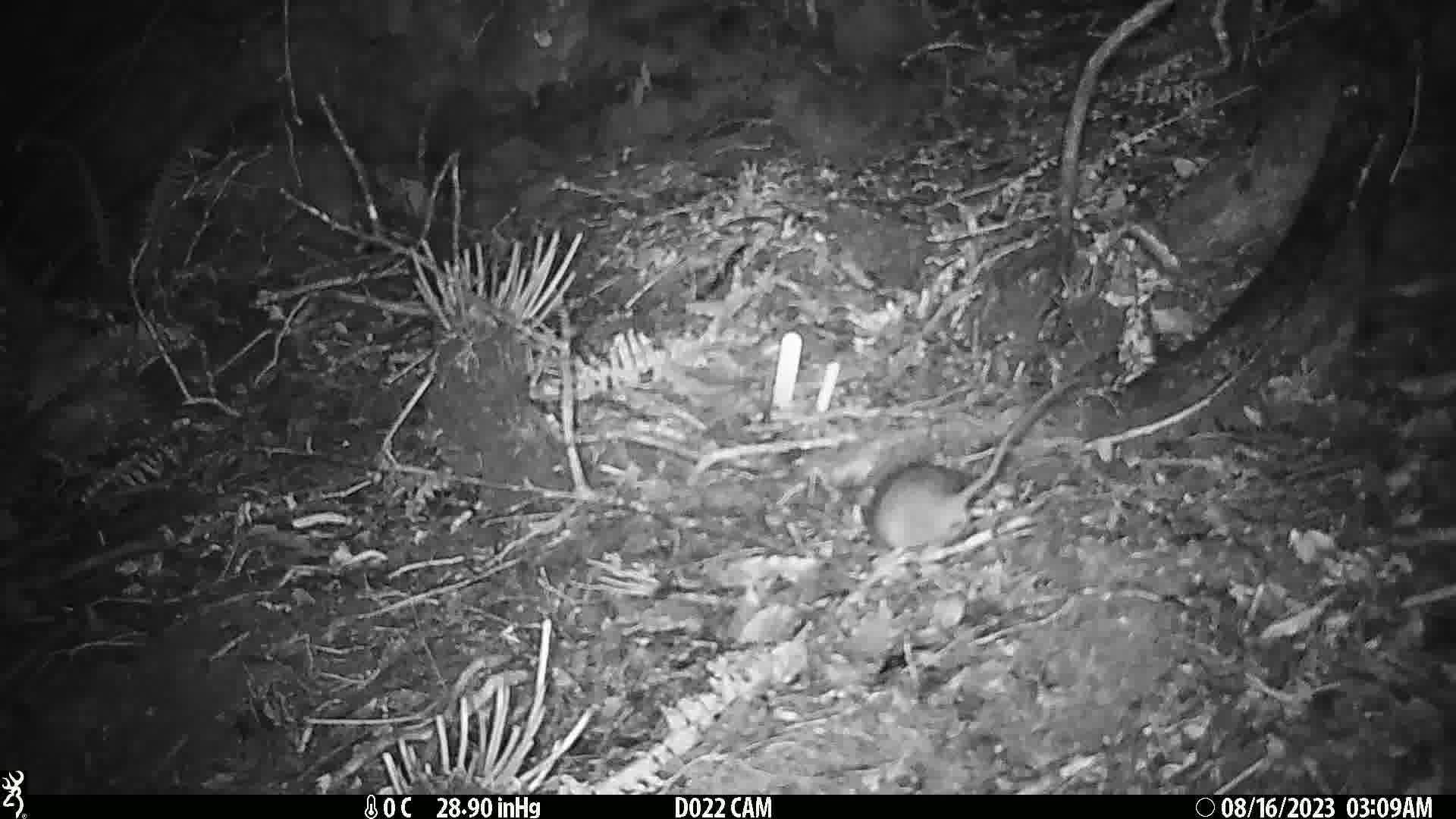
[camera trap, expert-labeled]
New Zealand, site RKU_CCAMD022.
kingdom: Animalia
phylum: Chordata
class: Mammalia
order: Rodentia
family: Muridae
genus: Rattus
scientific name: Rattus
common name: rat